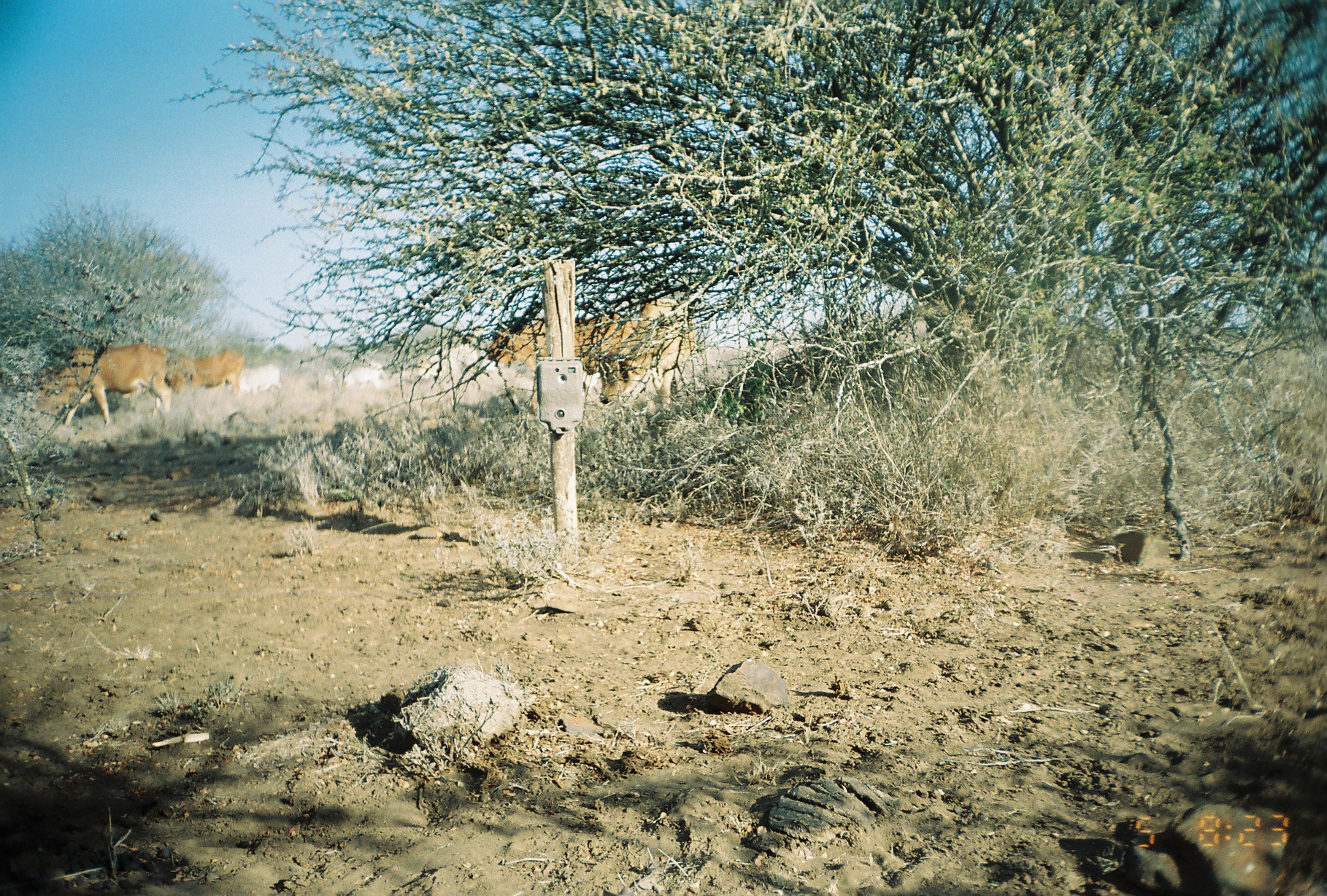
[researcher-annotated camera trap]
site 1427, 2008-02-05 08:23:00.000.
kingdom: Animalia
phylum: Chordata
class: Mammalia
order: Artiodactyla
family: Bovidae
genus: Bos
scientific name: Bos taurus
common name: domestic cattle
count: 7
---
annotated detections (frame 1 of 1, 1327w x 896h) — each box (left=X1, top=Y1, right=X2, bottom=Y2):
bos taurus: (left=485, top=295, right=697, bottom=415); (left=18, top=342, right=174, bottom=428); (left=166, top=346, right=246, bottom=399); (left=332, top=360, right=388, bottom=389); (left=238, top=362, right=282, bottom=395)